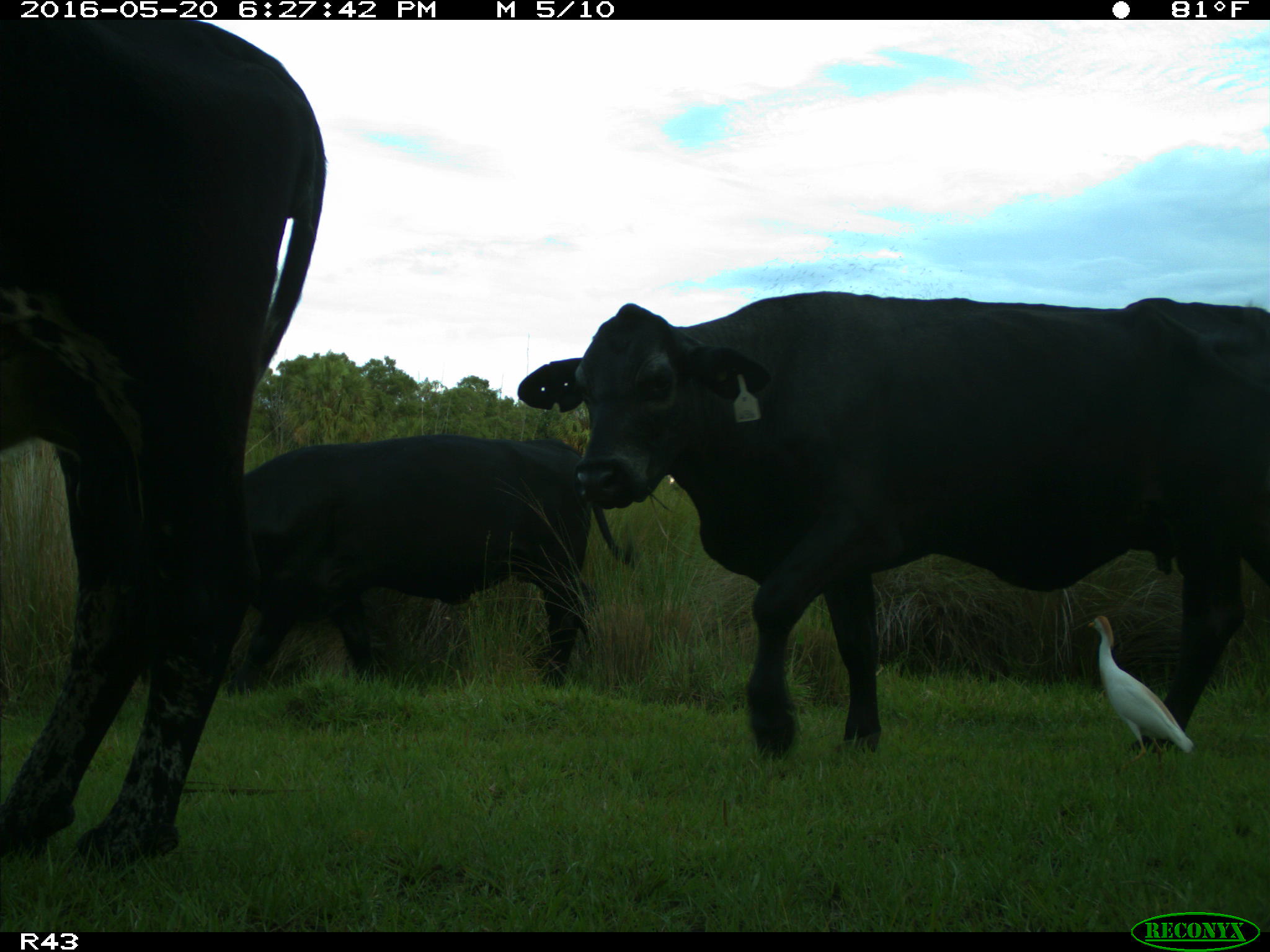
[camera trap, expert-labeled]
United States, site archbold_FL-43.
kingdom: Animalia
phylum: Chordata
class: Mammalia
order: Artiodactyla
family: Bovidae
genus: Bos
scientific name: Bos taurus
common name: domestic cow